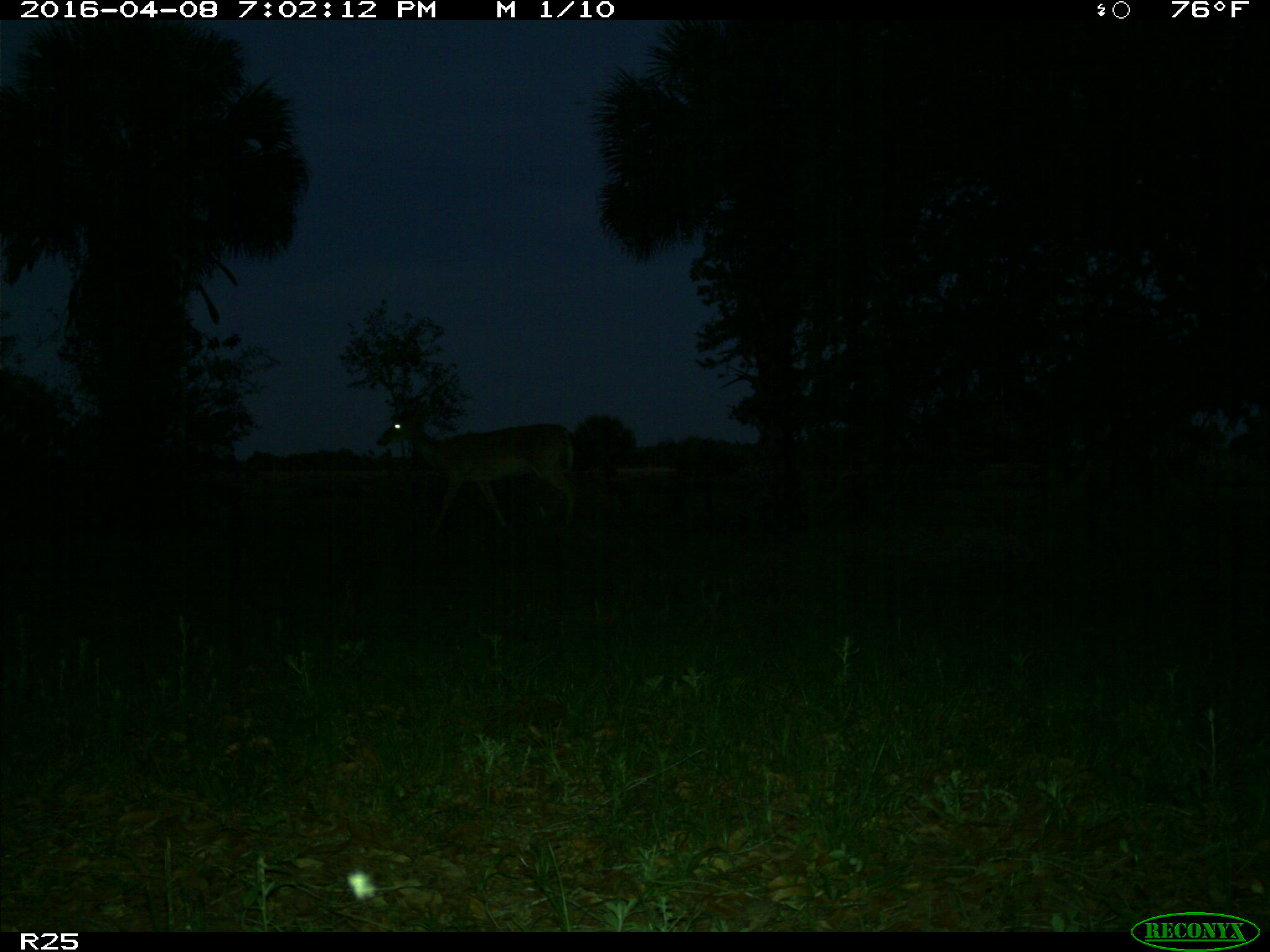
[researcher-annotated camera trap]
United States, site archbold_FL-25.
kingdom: Animalia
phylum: Chordata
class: Mammalia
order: Artiodactyla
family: Cervidae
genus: Odocoileus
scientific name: Odocoileus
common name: deer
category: unidentified deer